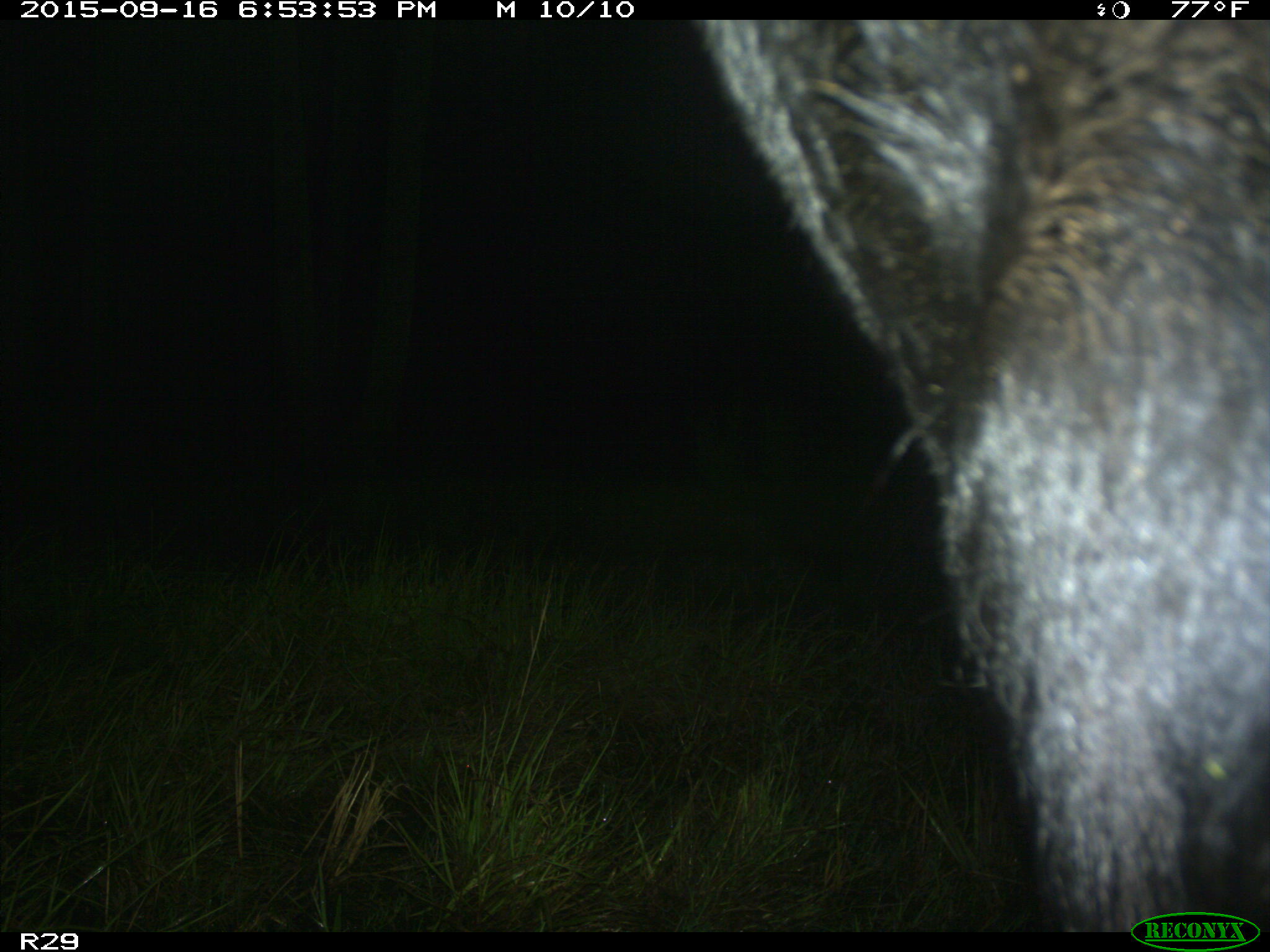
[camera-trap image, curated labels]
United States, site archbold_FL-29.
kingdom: Animalia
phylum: Chordata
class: Mammalia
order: Artiodactyla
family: Bovidae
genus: Bos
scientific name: Bos taurus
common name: domestic cow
Bos taurus (domestic cow).